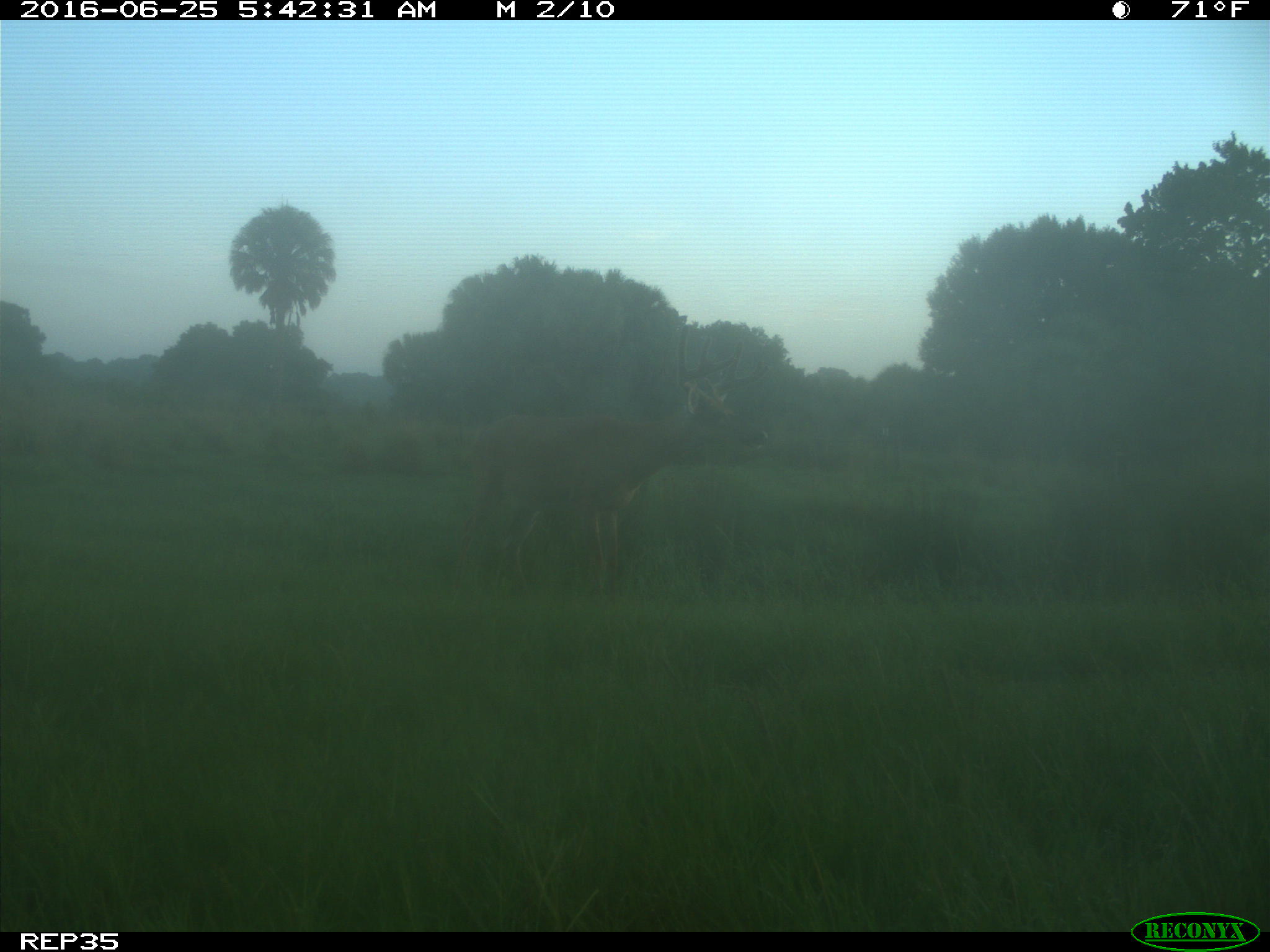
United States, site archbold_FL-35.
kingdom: Animalia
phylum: Chordata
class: Mammalia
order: Artiodactyla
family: Cervidae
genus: Odocoileus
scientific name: Odocoileus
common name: deer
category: unidentified deer